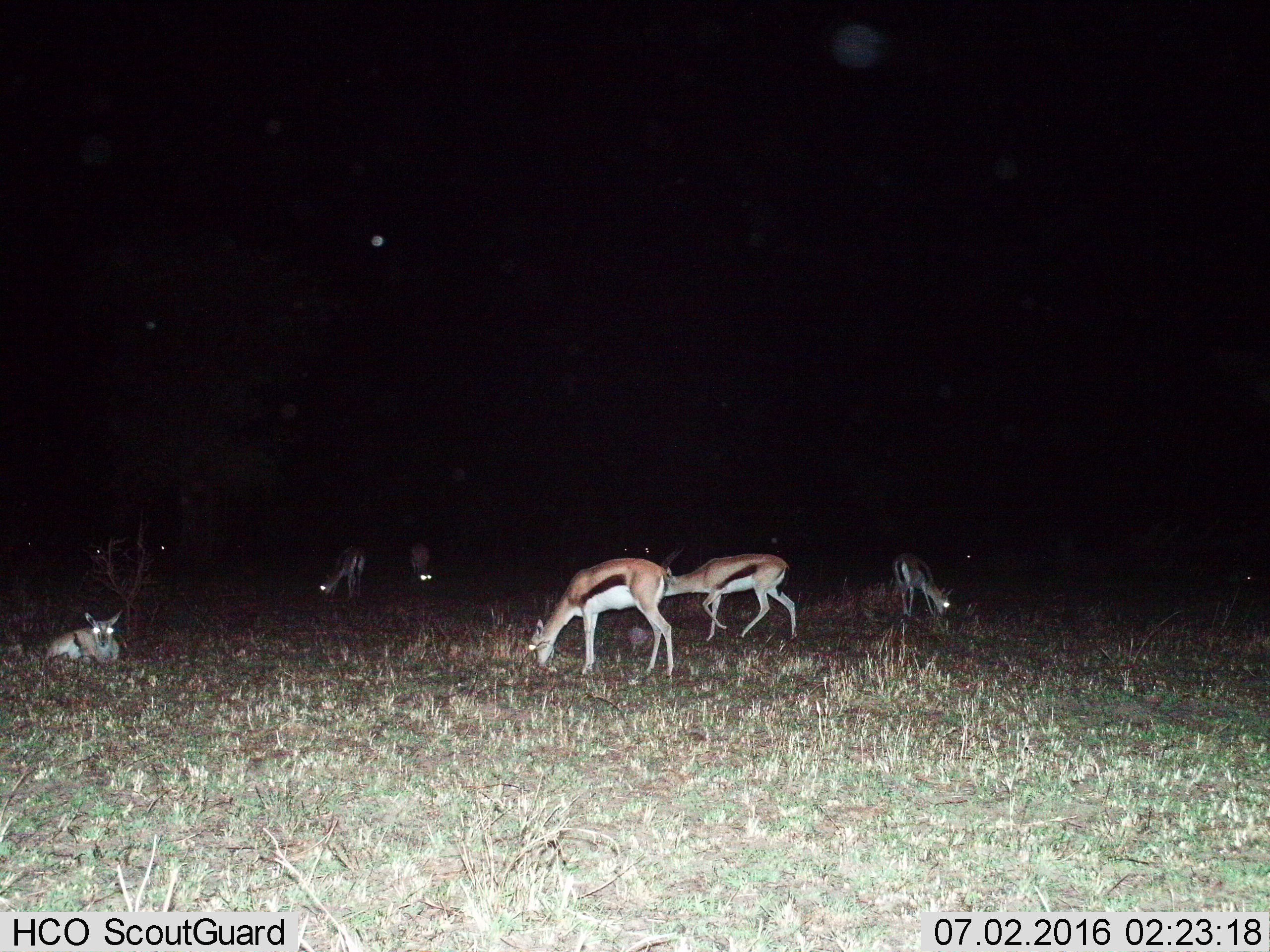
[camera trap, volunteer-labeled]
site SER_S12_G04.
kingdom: Animalia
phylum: Chordata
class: Mammalia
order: Artiodactyla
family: Bovidae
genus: Eudorcas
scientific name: Eudorcas thomsonii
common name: thomson's gazelle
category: gazellethomsons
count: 9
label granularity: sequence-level